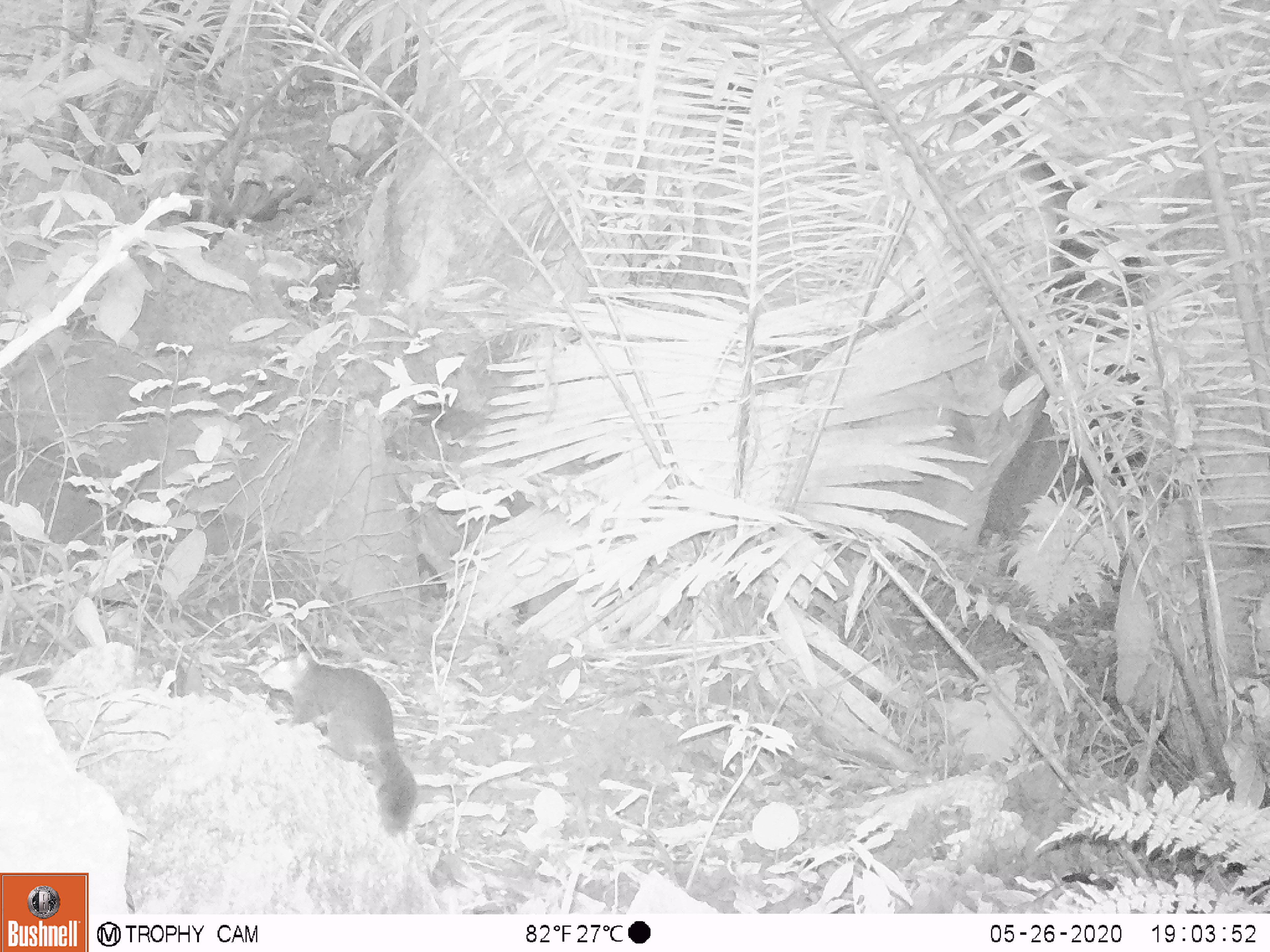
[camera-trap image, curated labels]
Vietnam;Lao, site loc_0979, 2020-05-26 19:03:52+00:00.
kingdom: Animalia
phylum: Chordata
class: Mammalia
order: Rodentia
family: Sciuridae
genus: Dremomys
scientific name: Dremomys rufigenis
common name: red-cheeked squirrel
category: red cheeked squirrel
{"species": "red cheeked squirrel (red-cheeked squirrel) (Dremomys rufigenis)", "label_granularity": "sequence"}